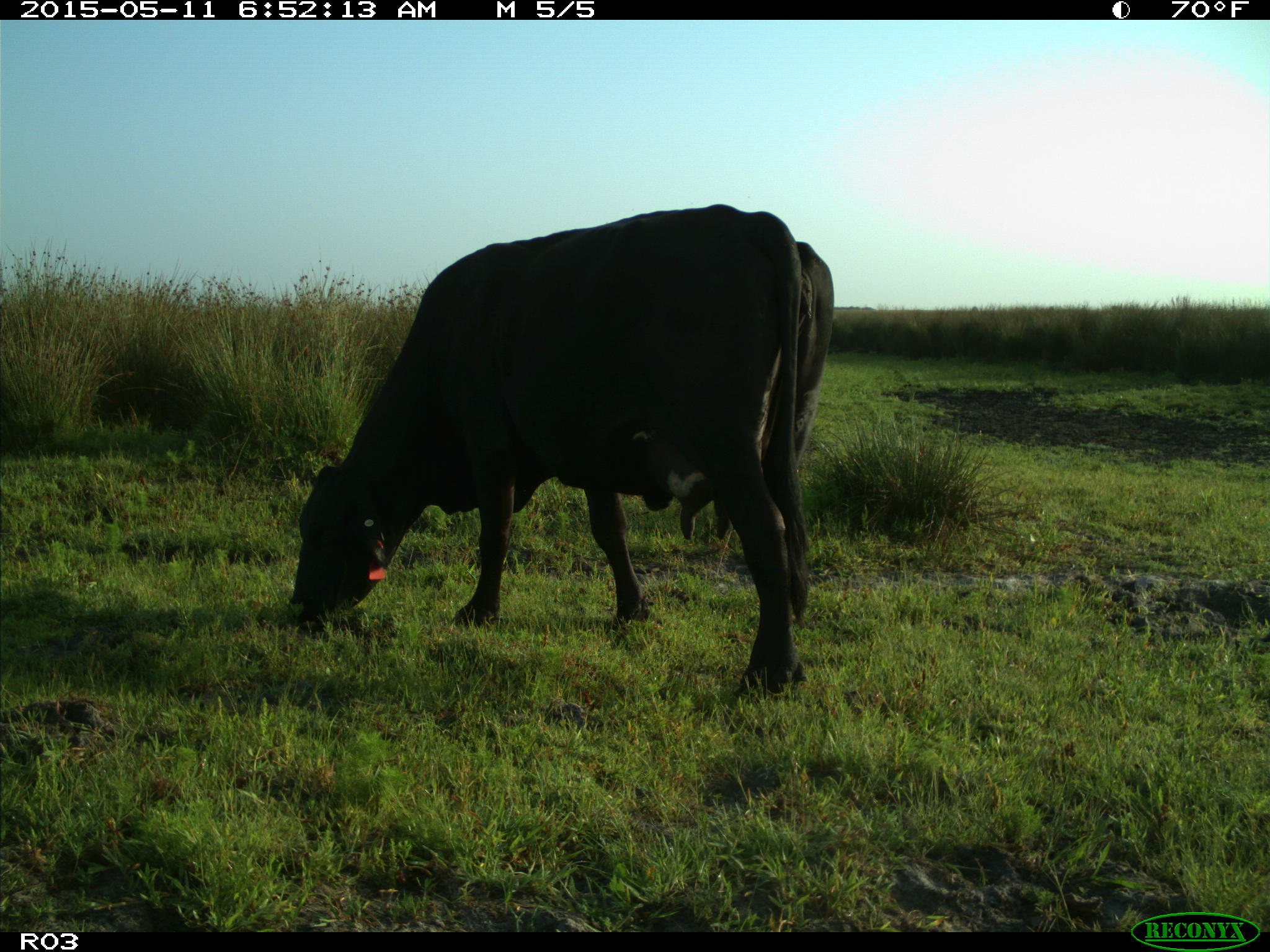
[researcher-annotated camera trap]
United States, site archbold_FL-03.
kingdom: Animalia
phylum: Chordata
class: Mammalia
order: Artiodactyla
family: Bovidae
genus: Bos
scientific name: Bos taurus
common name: domestic cow